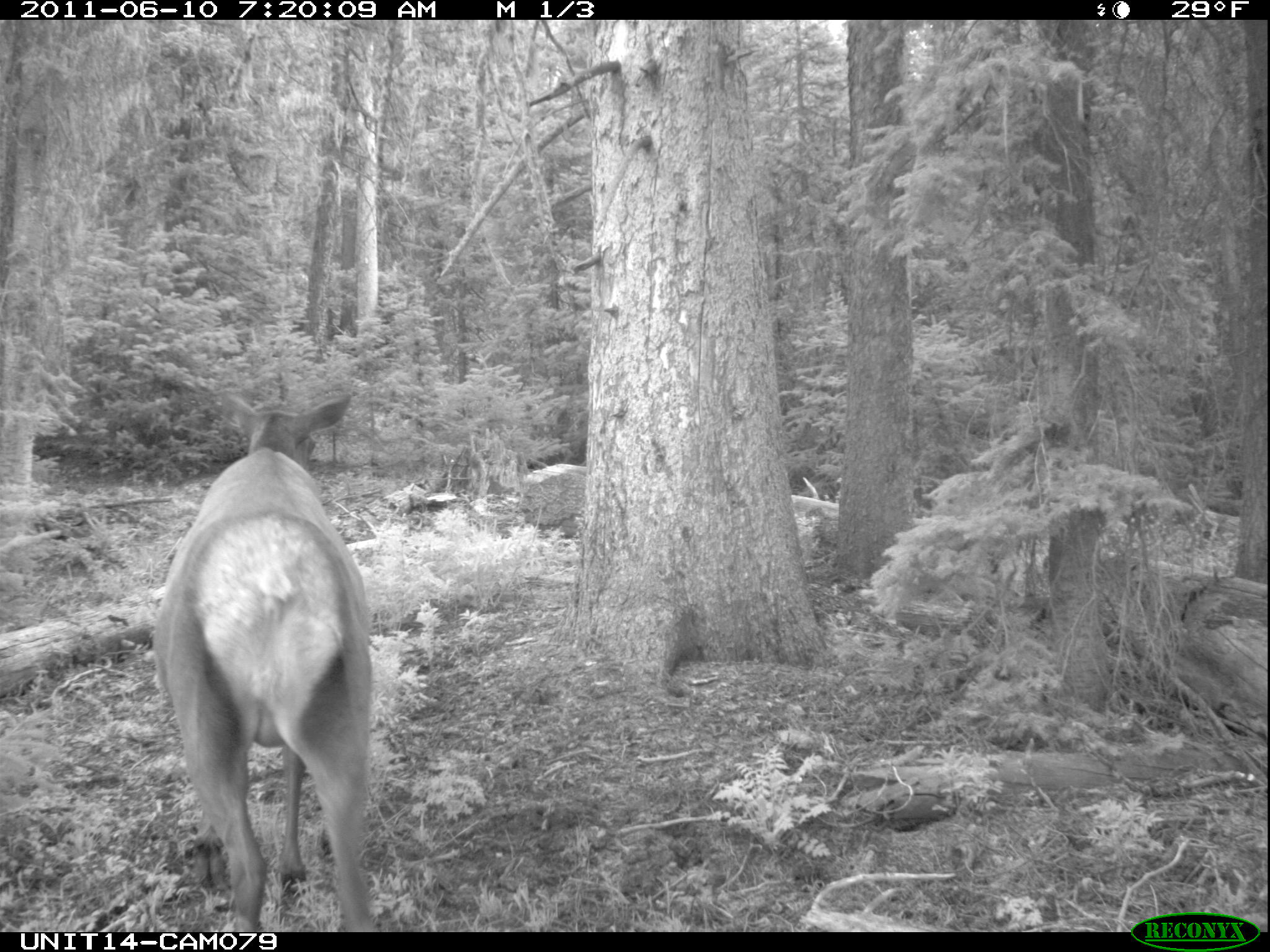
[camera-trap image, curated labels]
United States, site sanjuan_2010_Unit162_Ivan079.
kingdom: Animalia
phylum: Chordata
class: Mammalia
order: Artiodactyla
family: Cervidae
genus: Cervus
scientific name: Cervus elaphus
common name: red deer